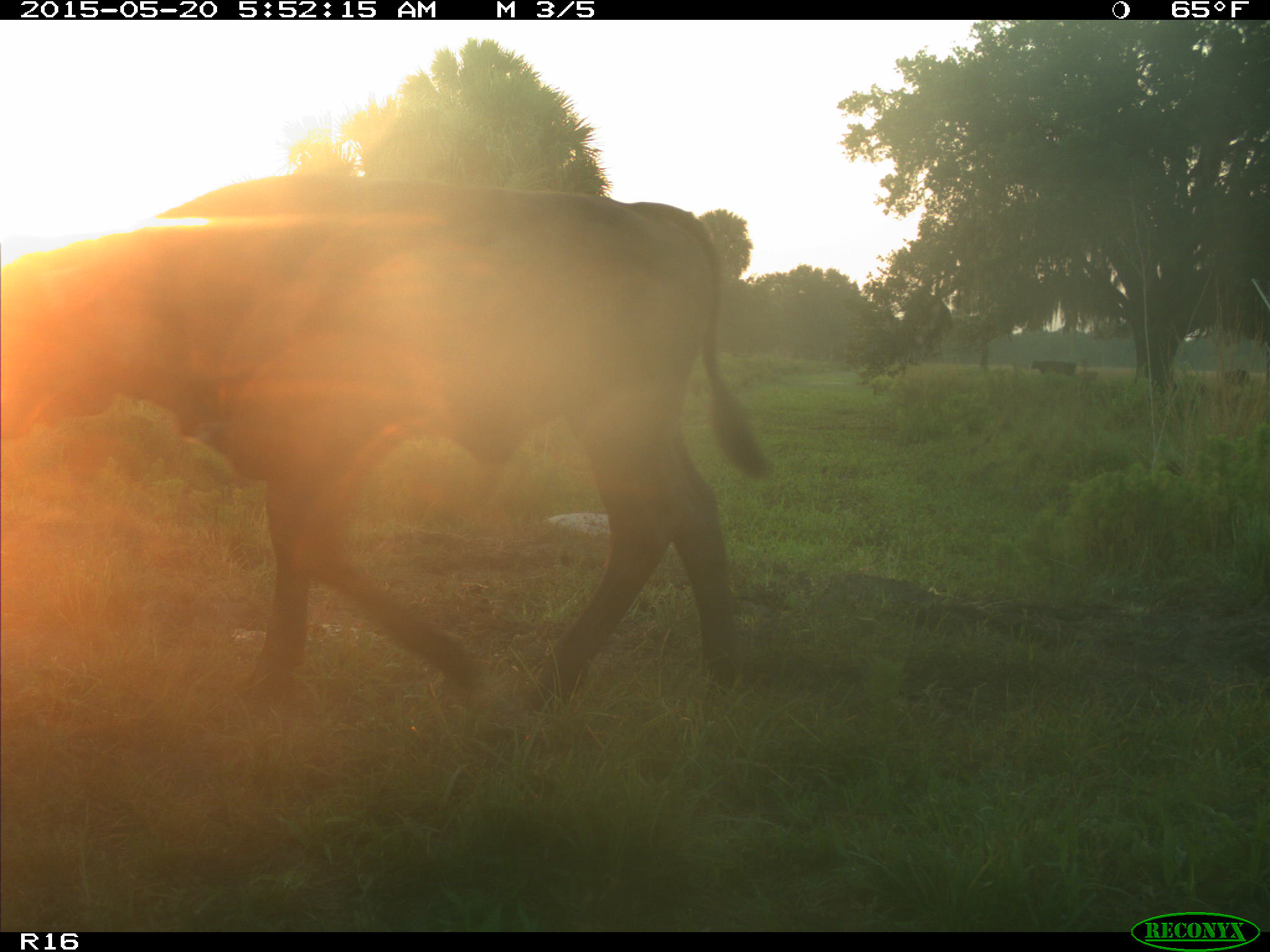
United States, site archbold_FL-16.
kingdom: Animalia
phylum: Chordata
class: Mammalia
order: Artiodactyla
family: Bovidae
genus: Bos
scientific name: Bos taurus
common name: domestic cow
Bos taurus (domestic cow).